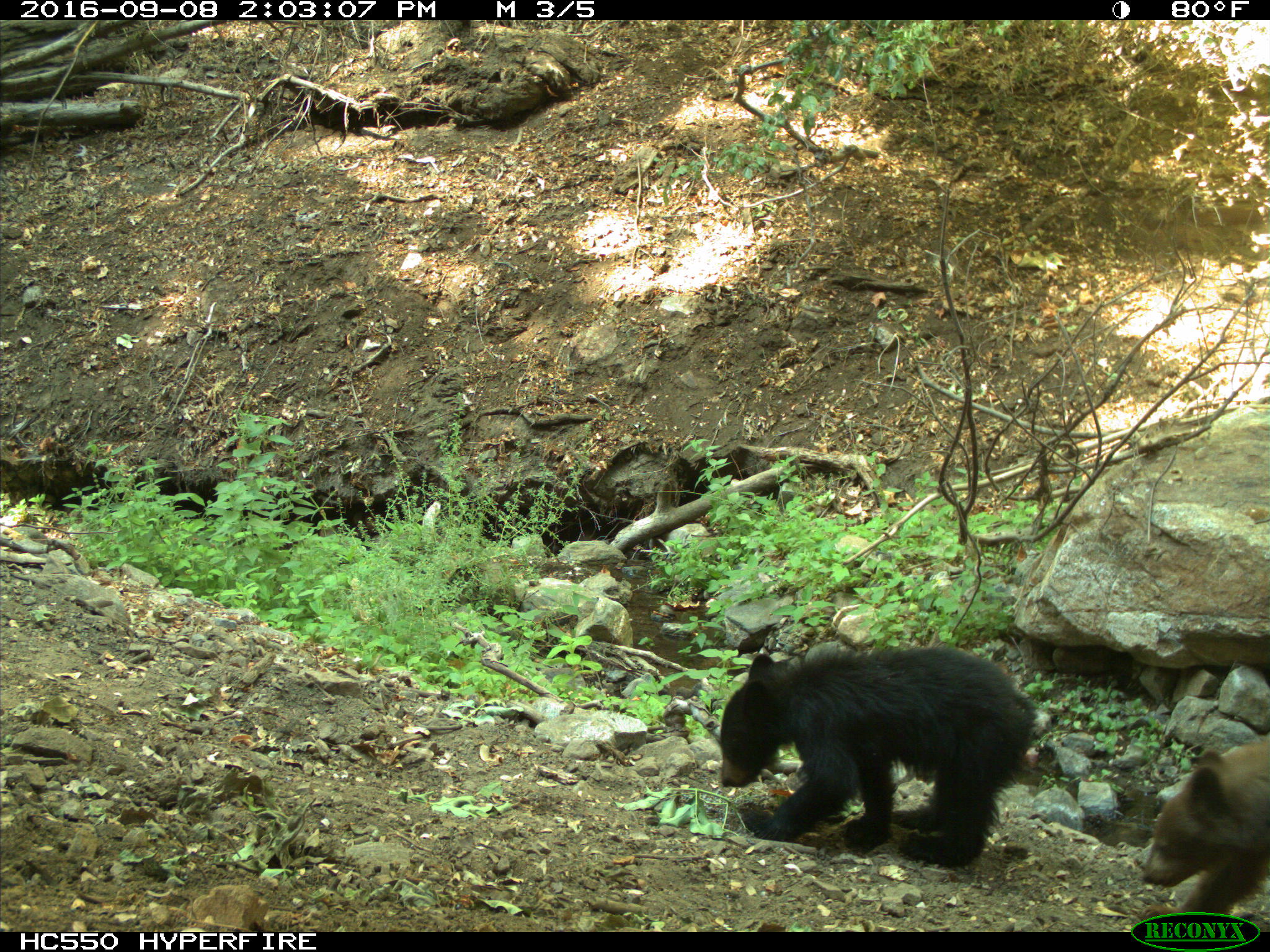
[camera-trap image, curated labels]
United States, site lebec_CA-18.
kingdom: Animalia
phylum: Chordata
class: Mammalia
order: Carnivora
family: Ursidae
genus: Ursus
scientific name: Ursus americanus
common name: american black bear